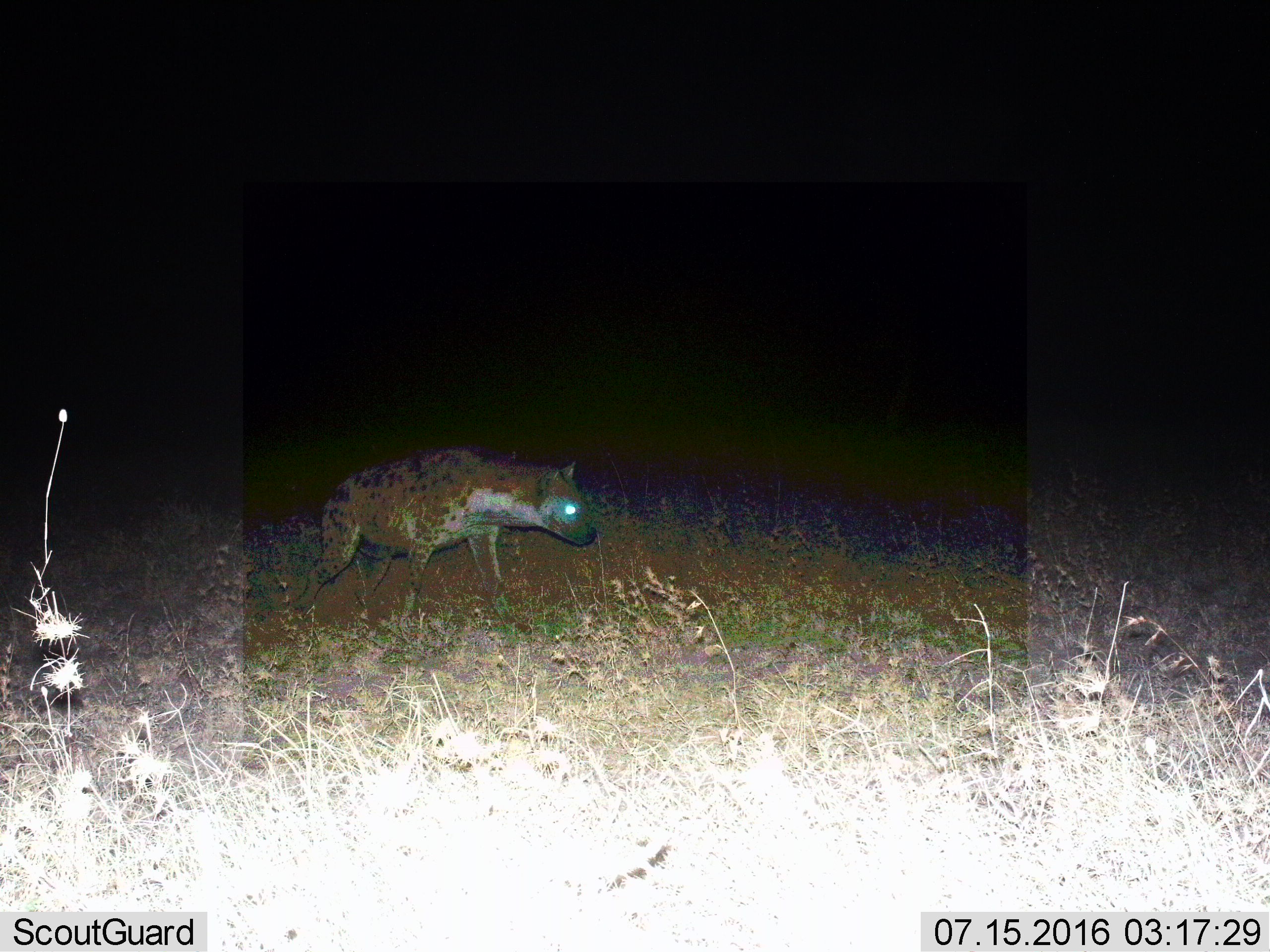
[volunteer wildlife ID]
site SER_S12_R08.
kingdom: Animalia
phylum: Chordata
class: Mammalia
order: Carnivora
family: Hyaenidae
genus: Crocuta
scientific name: Crocuta crocuta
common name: spotted hyena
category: hyenaspotted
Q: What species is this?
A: Hyenaspotted (spotted hyena) (Crocuta crocuta).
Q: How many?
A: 1.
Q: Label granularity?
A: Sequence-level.